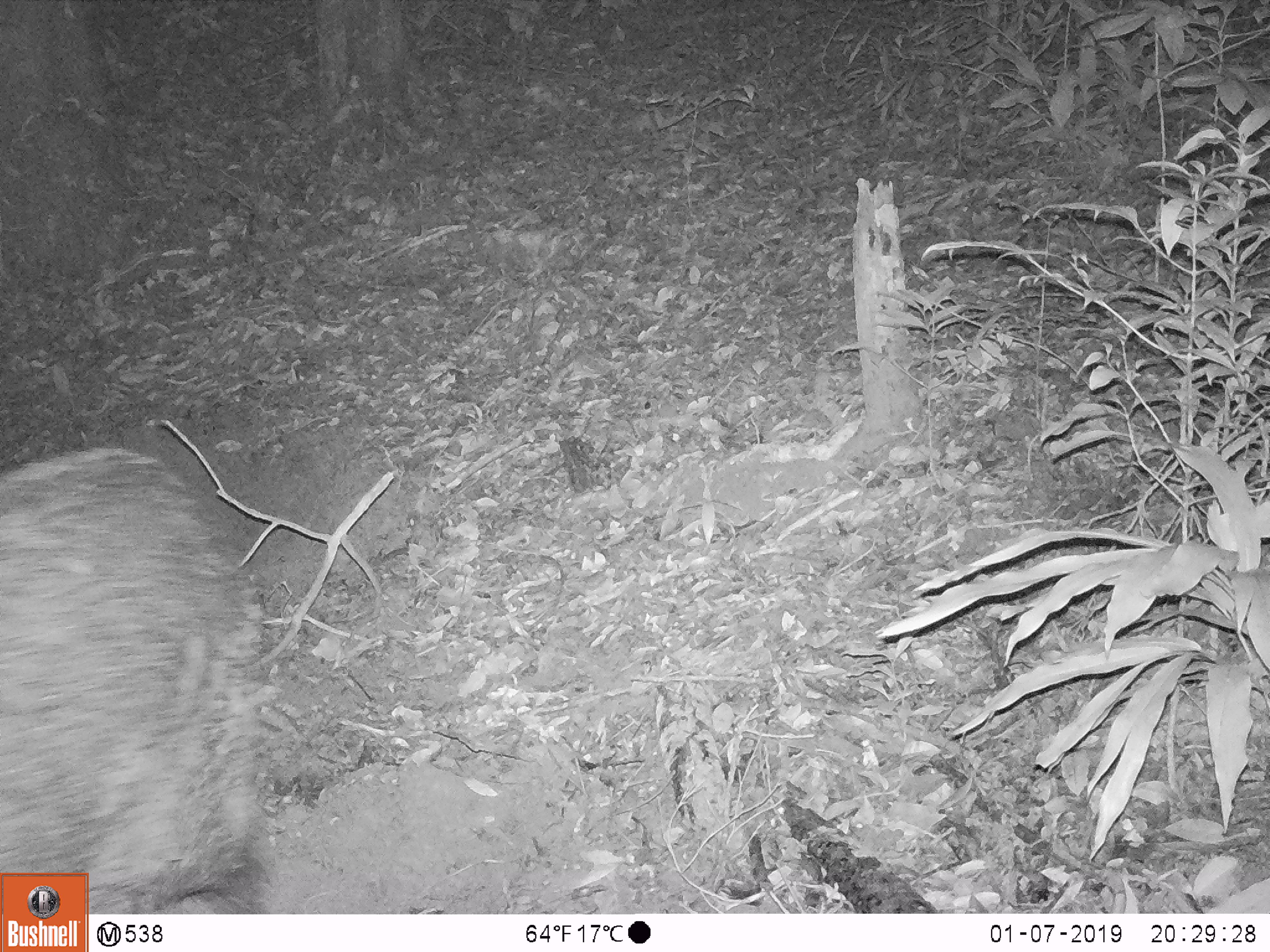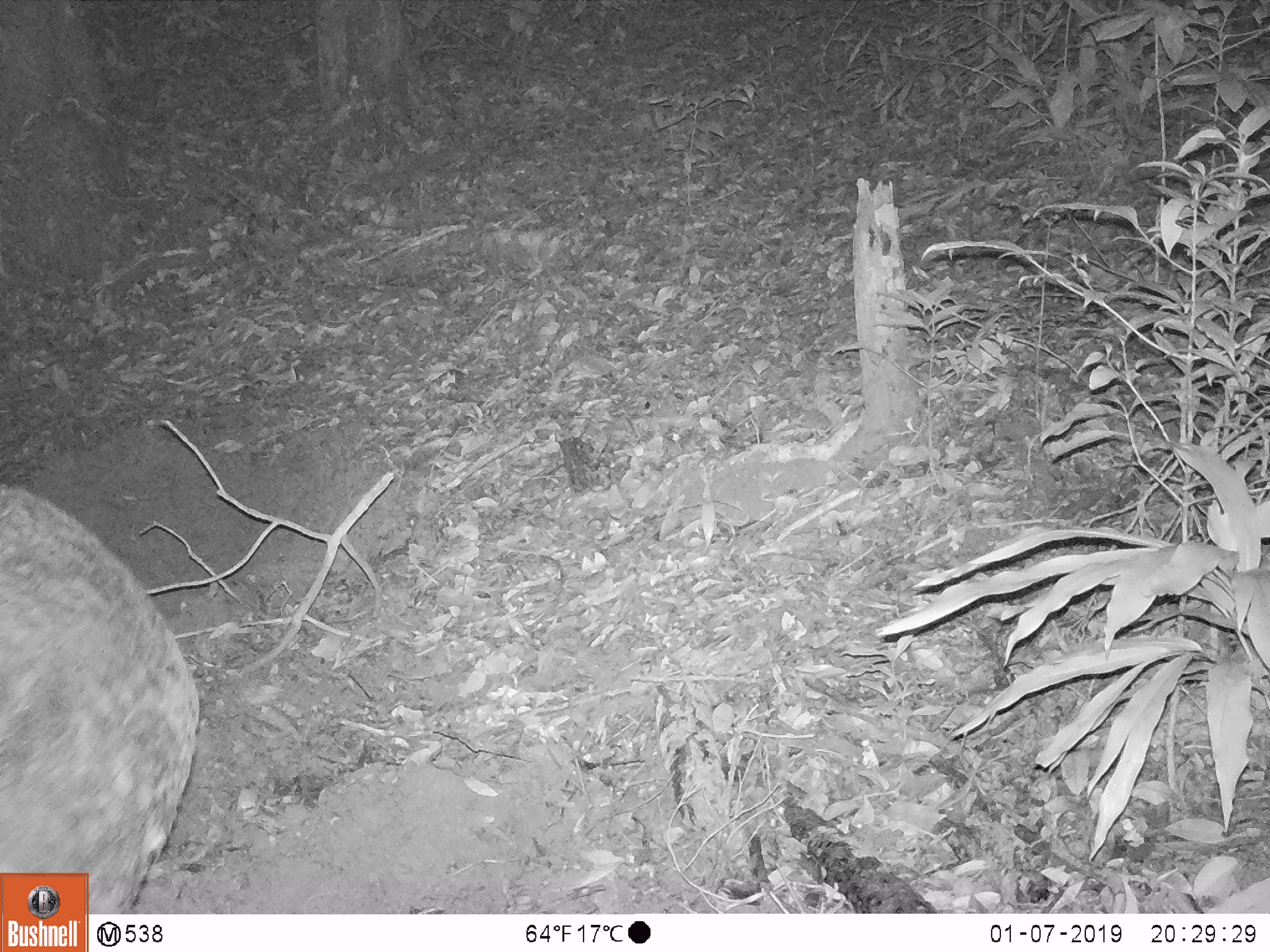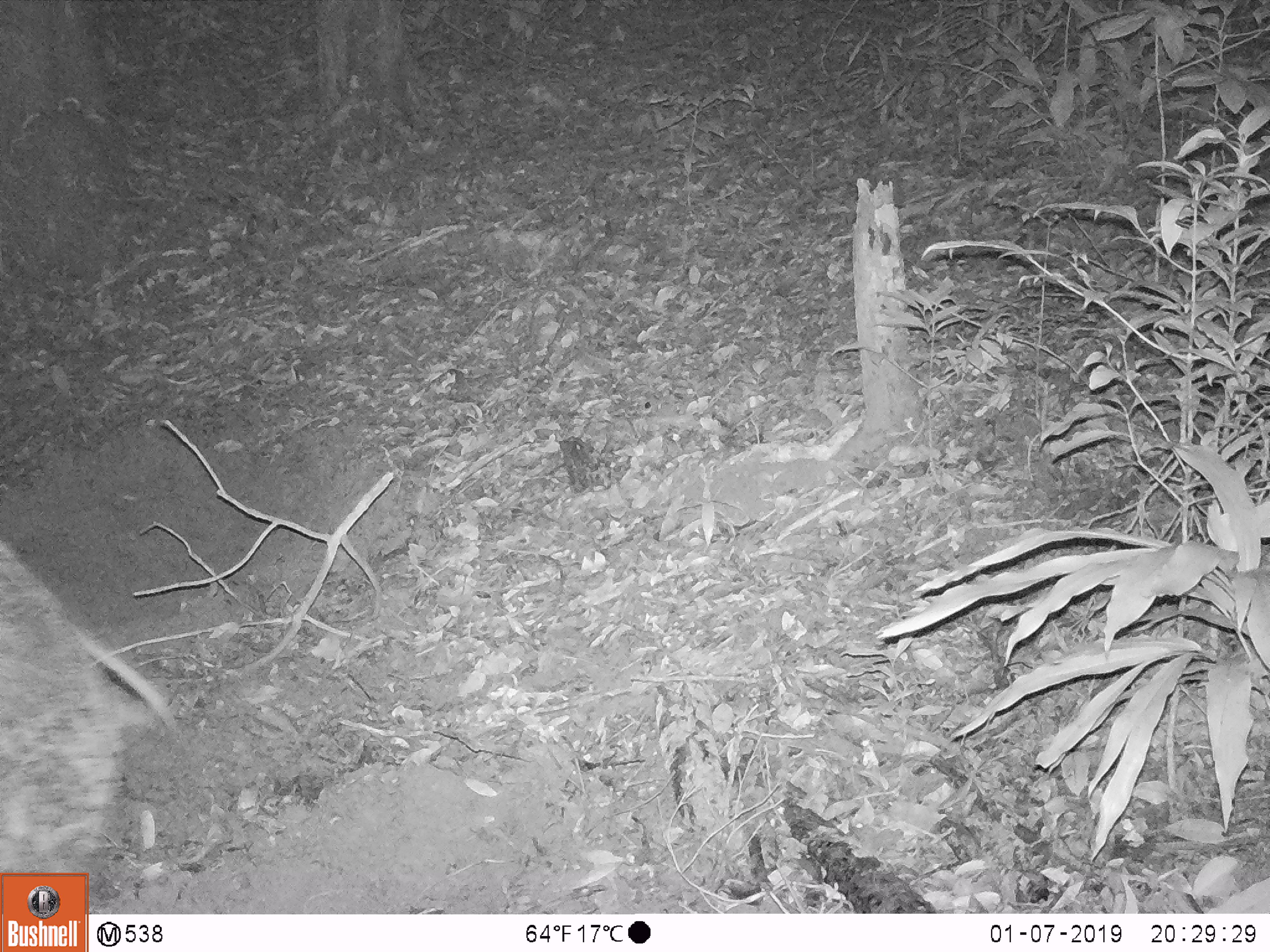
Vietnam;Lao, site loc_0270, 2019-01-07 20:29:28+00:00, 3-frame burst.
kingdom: Animalia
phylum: Chordata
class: Mammalia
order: Artiodactyla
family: Suidae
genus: Sus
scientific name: Sus scrofa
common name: eurasian wild pig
Eurasian wild pig (Sus scrofa). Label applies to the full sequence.